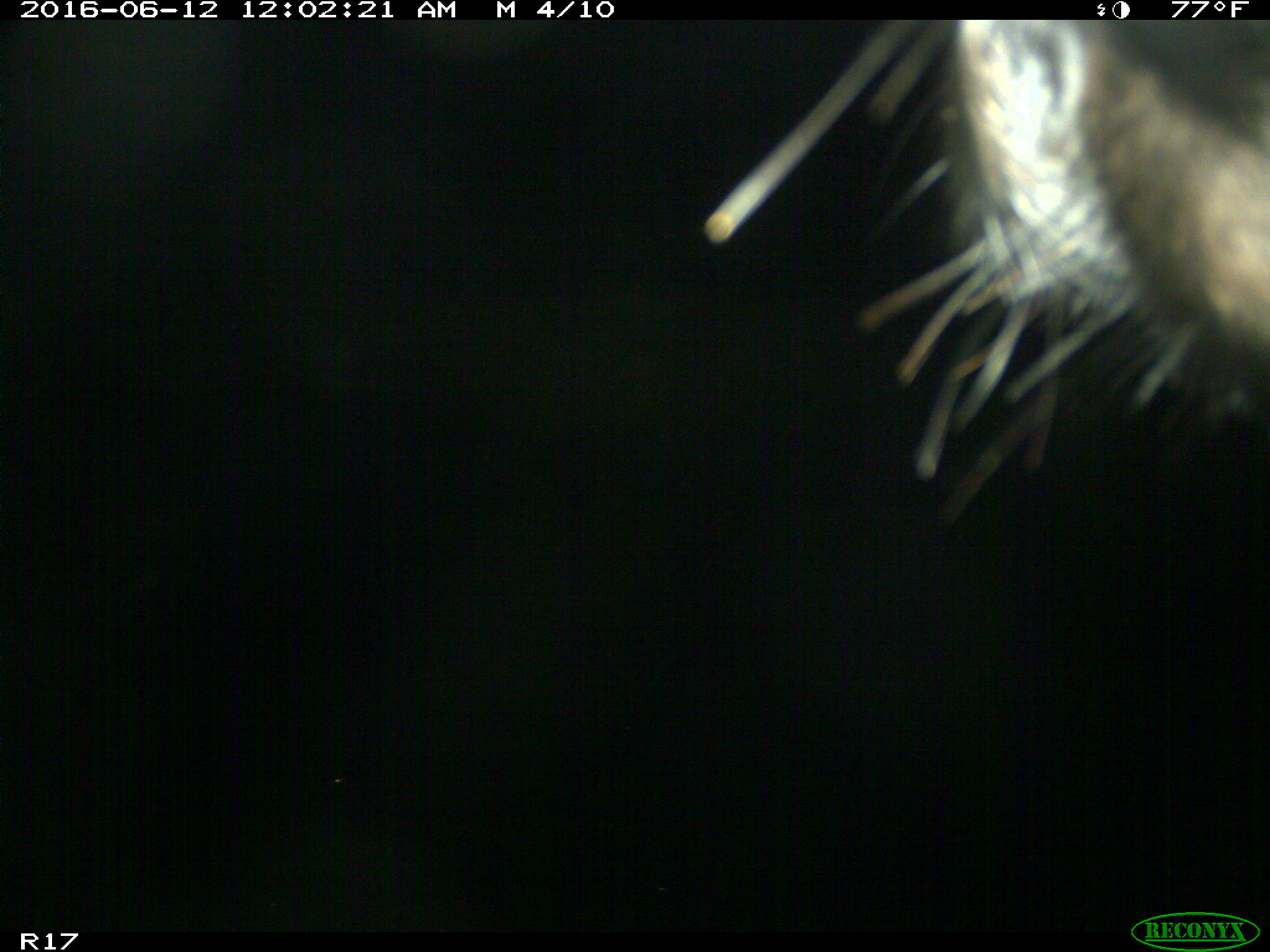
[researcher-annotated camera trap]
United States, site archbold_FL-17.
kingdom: Animalia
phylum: Chordata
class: Mammalia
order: Artiodactyla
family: Bovidae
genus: Bos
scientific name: Bos taurus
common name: domestic cow